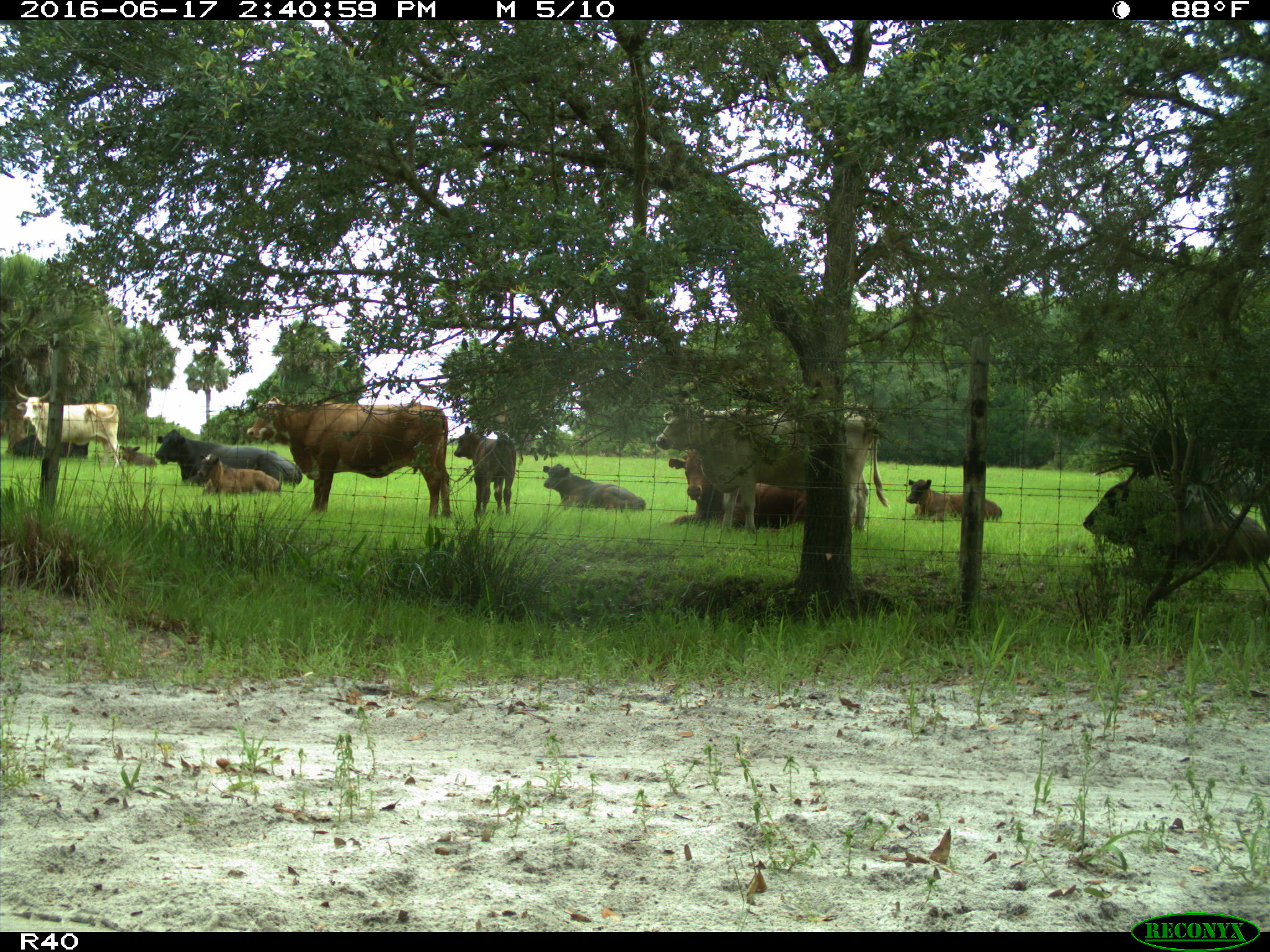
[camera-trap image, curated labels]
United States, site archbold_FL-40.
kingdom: Animalia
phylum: Chordata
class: Mammalia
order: Artiodactyla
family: Bovidae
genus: Bos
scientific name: Bos taurus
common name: domestic cow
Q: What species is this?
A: Bos taurus (domestic cow).